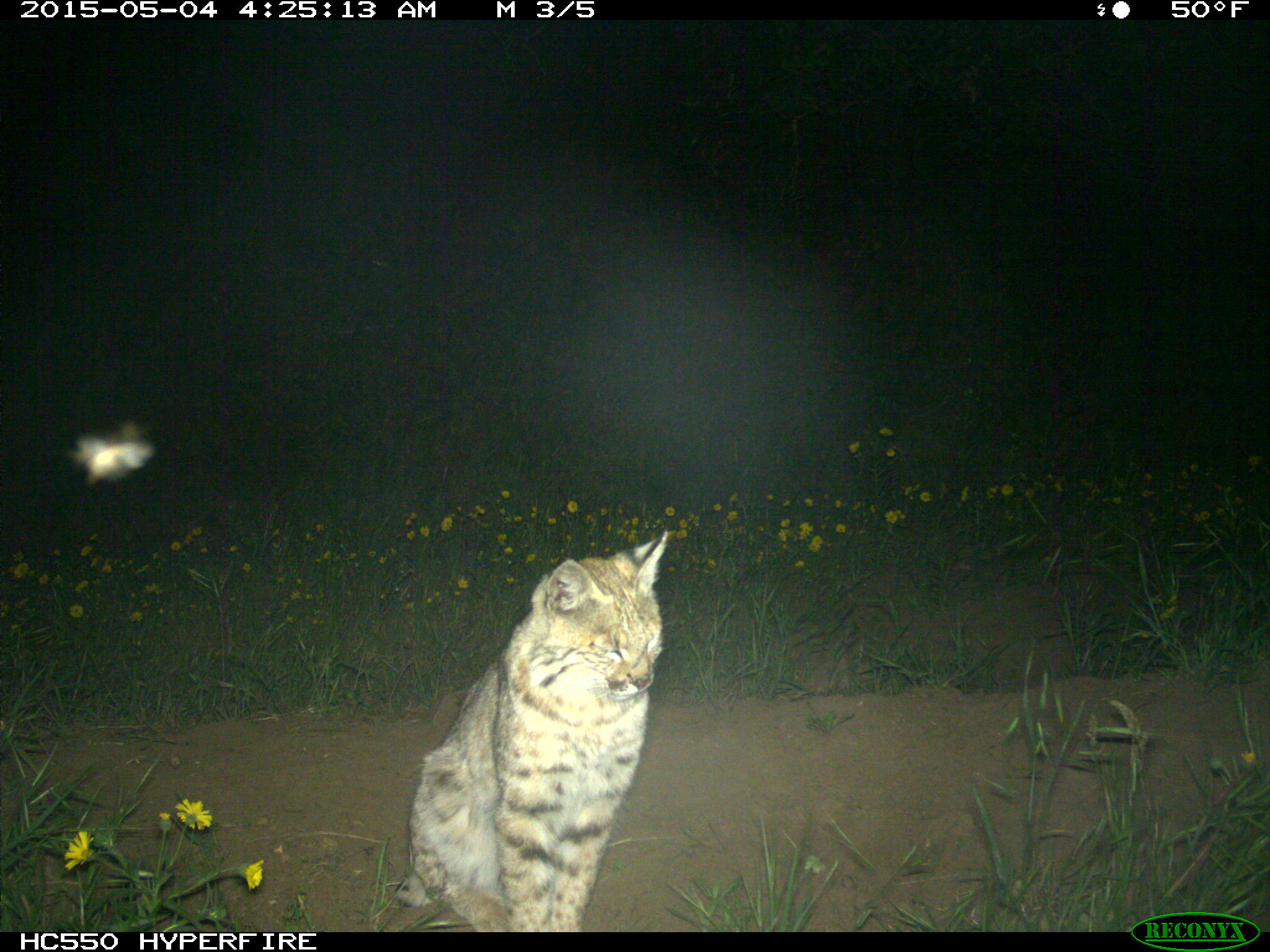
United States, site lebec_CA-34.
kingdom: Animalia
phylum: Chordata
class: Mammalia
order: Carnivora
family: Felidae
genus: Lynx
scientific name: Lynx rufus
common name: bobcat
Lynx rufus (bobcat).